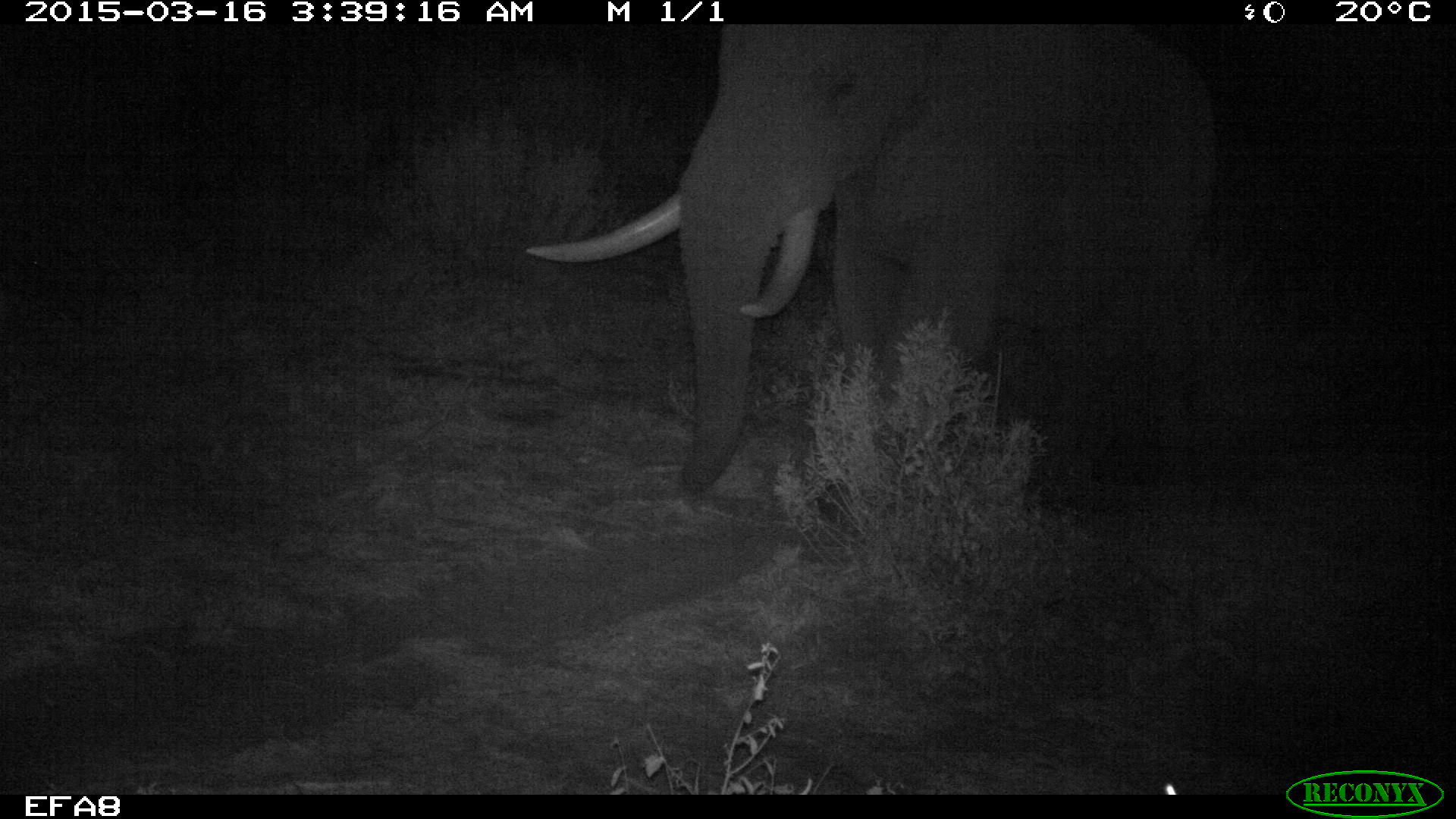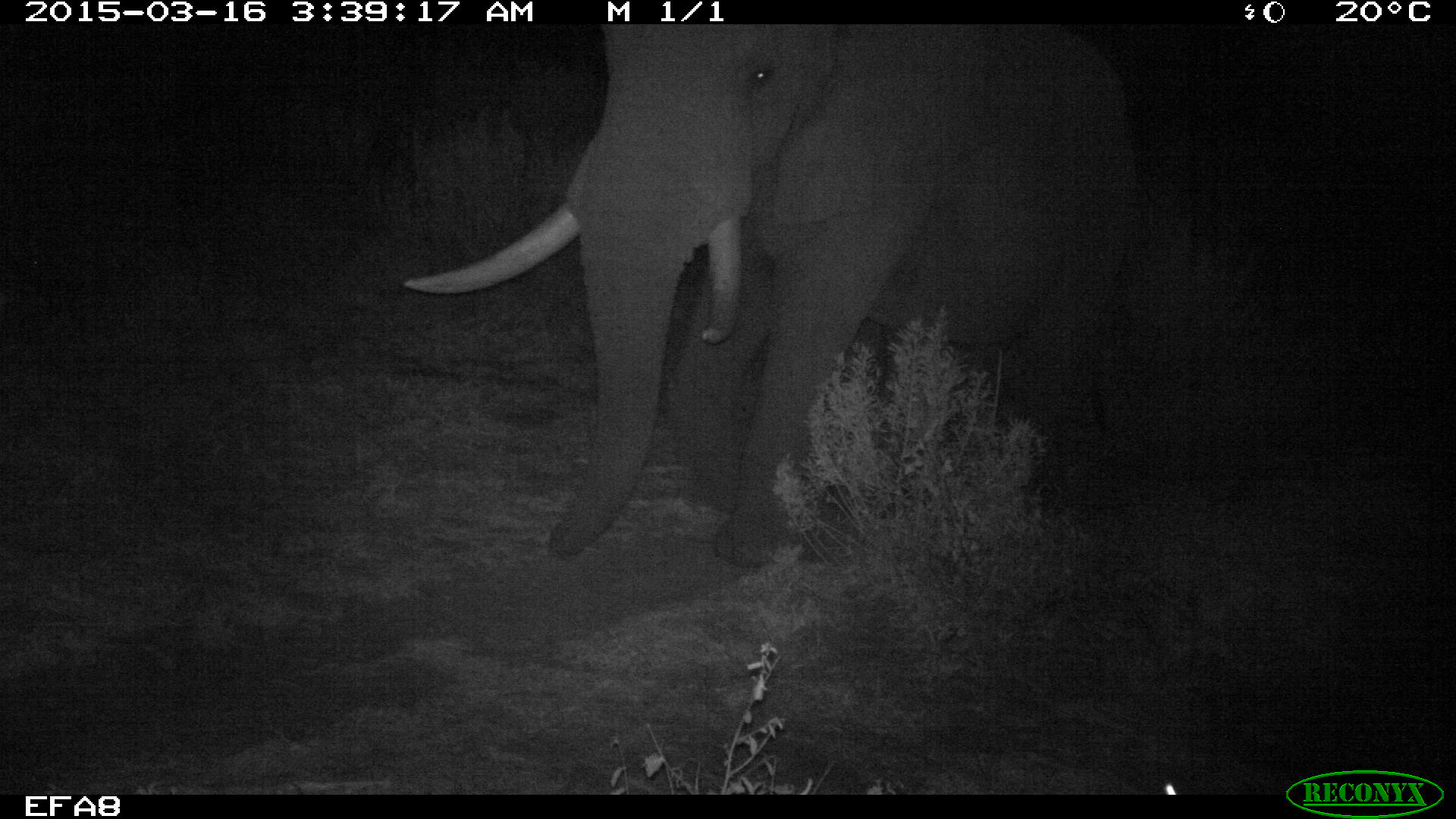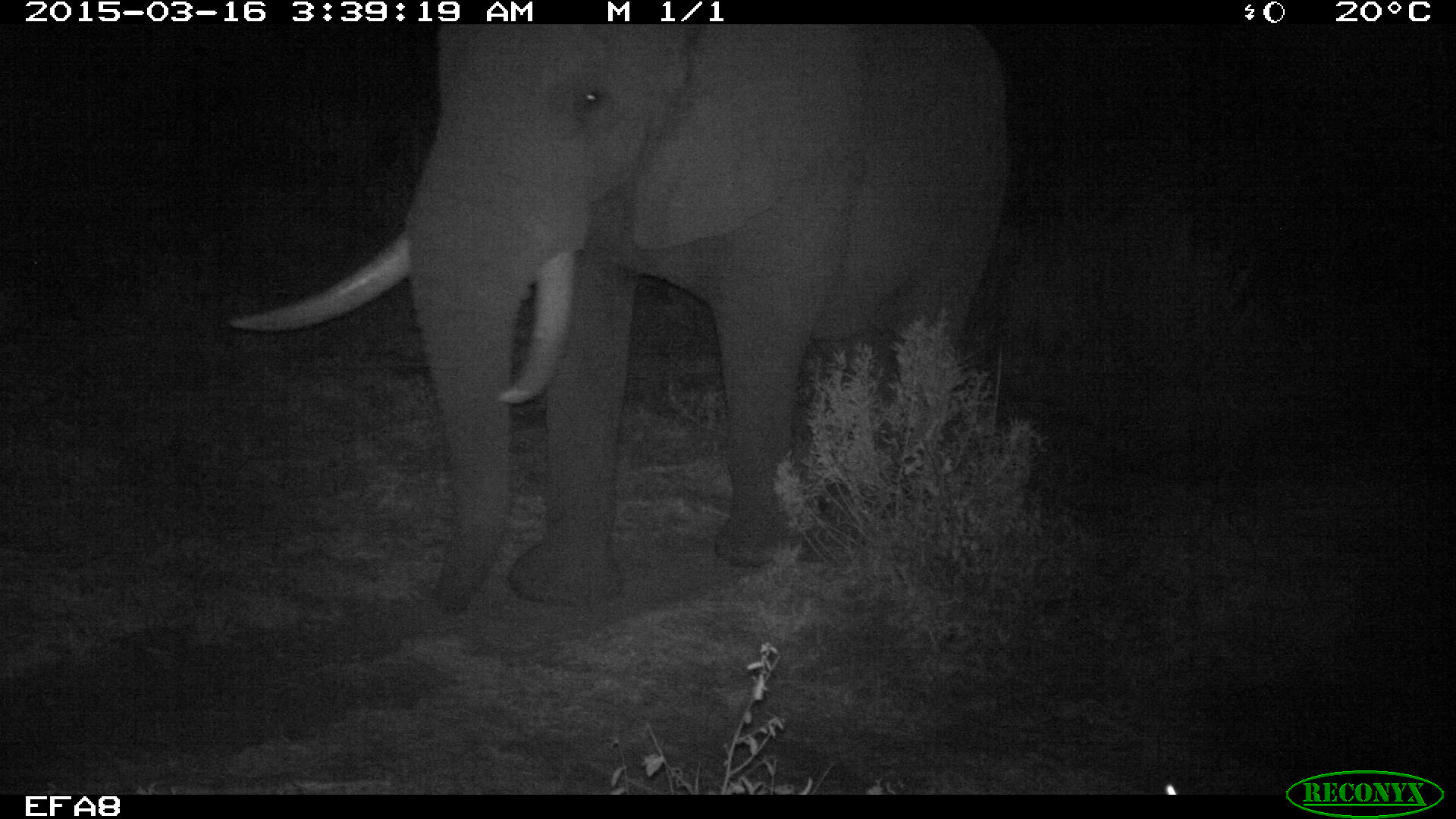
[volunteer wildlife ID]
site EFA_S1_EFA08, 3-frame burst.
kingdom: Animalia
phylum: Chordata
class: Mammalia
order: Proboscidea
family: Elephantidae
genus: Loxodonta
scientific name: Loxodonta africana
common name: african bush elephant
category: elephant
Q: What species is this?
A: Elephant (african bush elephant) (Loxodonta africana).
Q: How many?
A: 1.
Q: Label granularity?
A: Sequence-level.